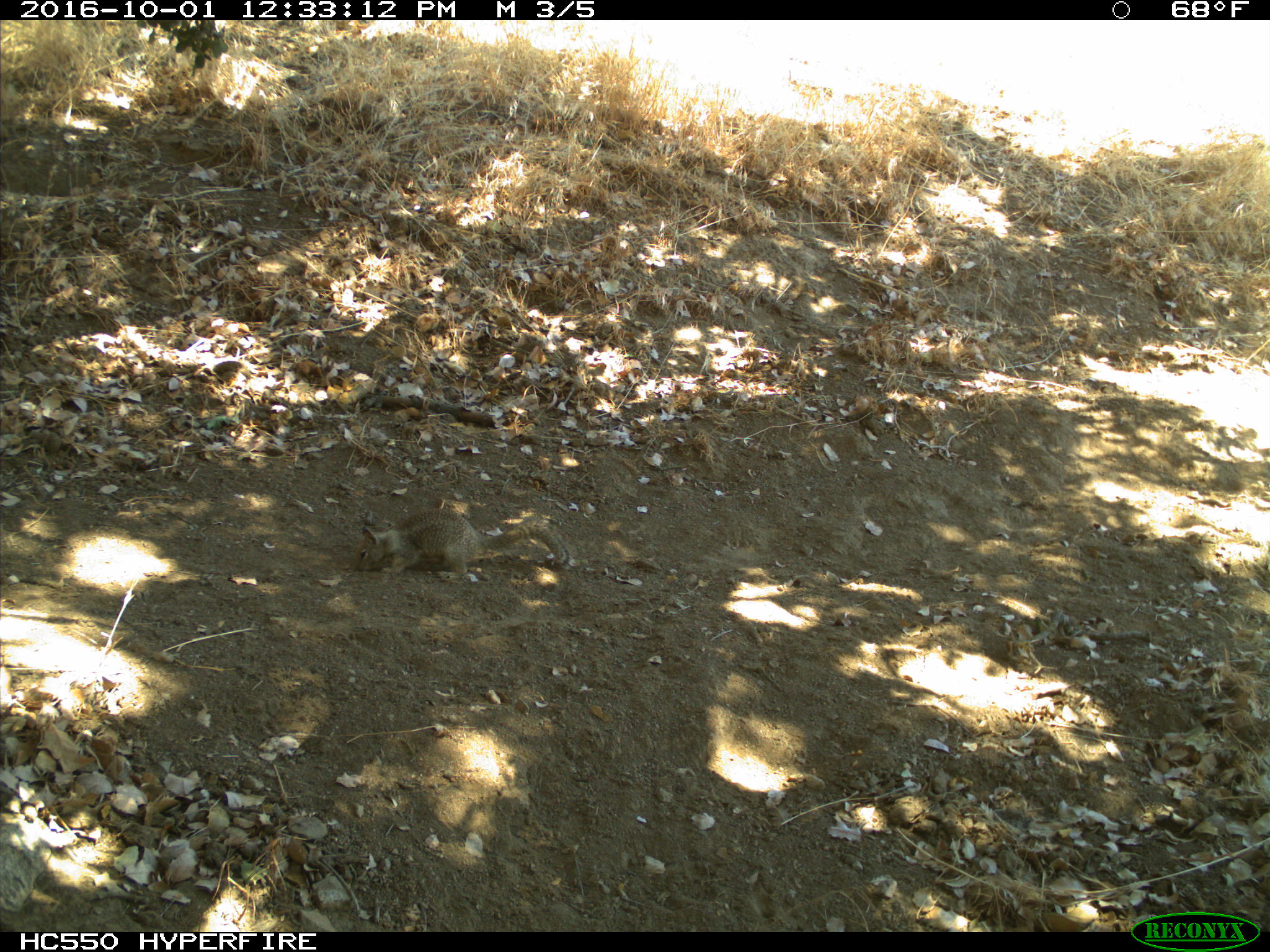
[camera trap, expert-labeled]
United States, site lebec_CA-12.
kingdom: Animalia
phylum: Chordata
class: Mammalia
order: Rodentia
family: Sciuridae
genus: Otospermophilus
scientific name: Otospermophilus beecheyi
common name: california ground squirrel